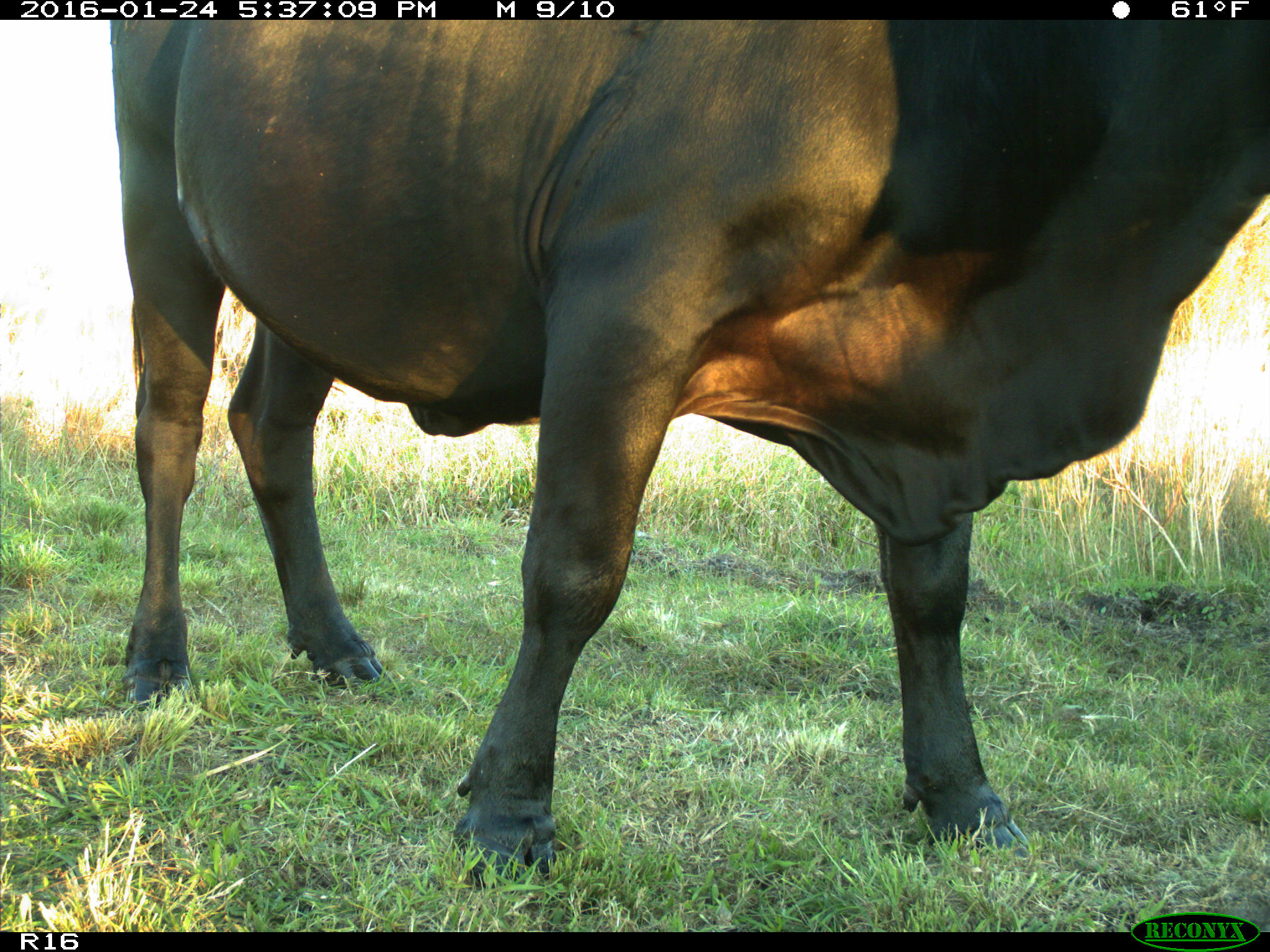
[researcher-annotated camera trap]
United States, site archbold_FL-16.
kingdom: Animalia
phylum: Chordata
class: Mammalia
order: Artiodactyla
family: Bovidae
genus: Bos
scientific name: Bos taurus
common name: domestic cow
Bos taurus (domestic cow).